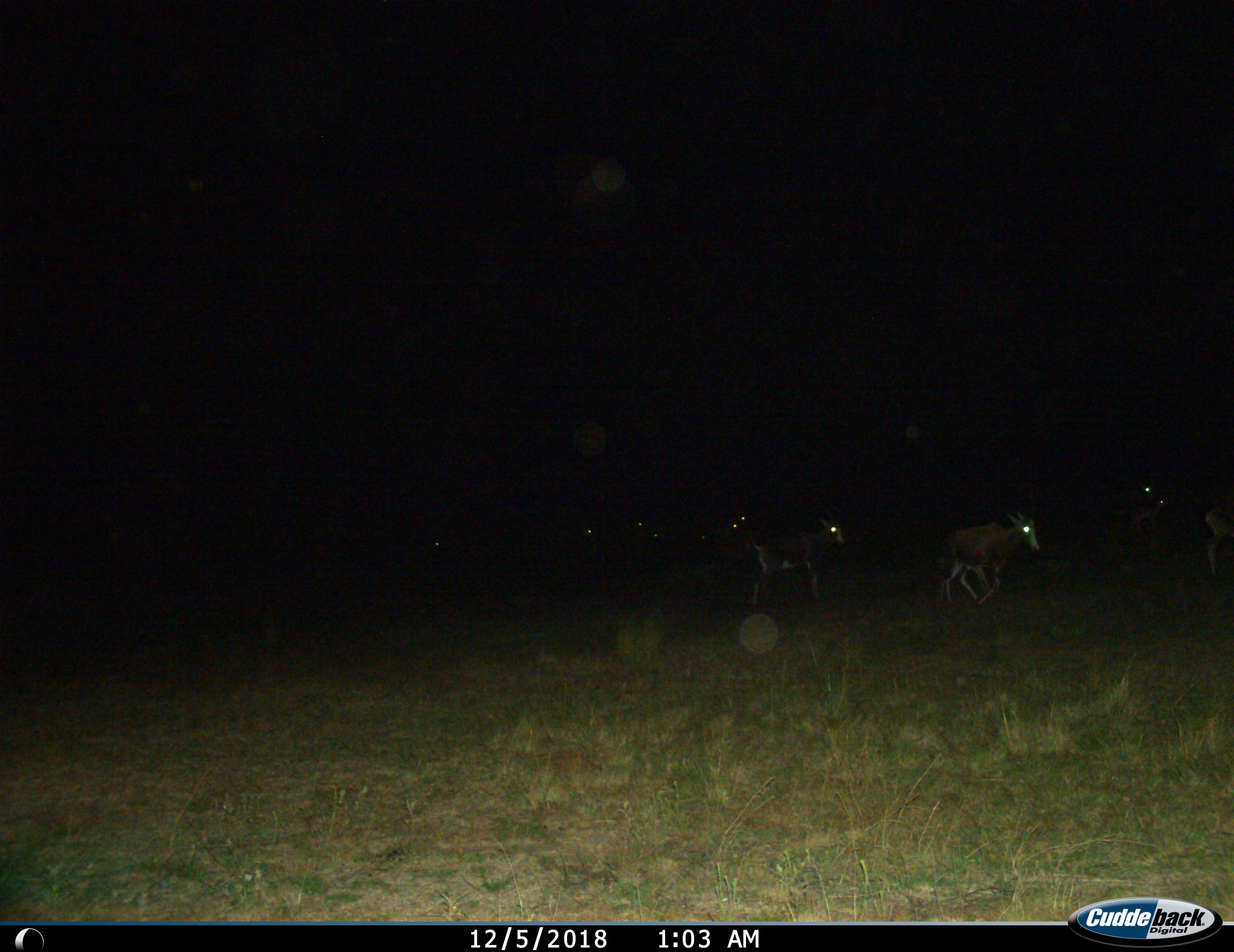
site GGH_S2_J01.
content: unidentified animal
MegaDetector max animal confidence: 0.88